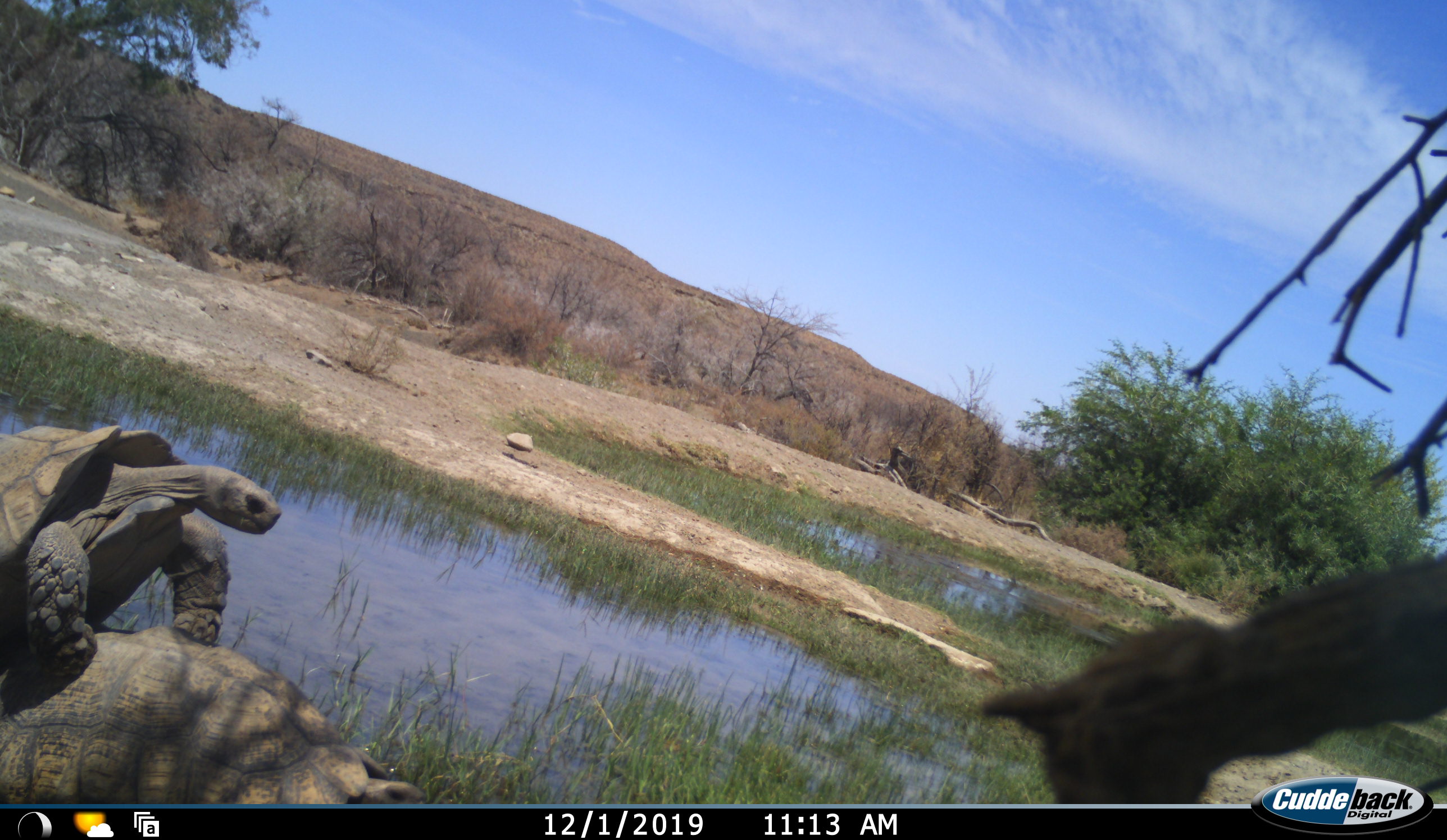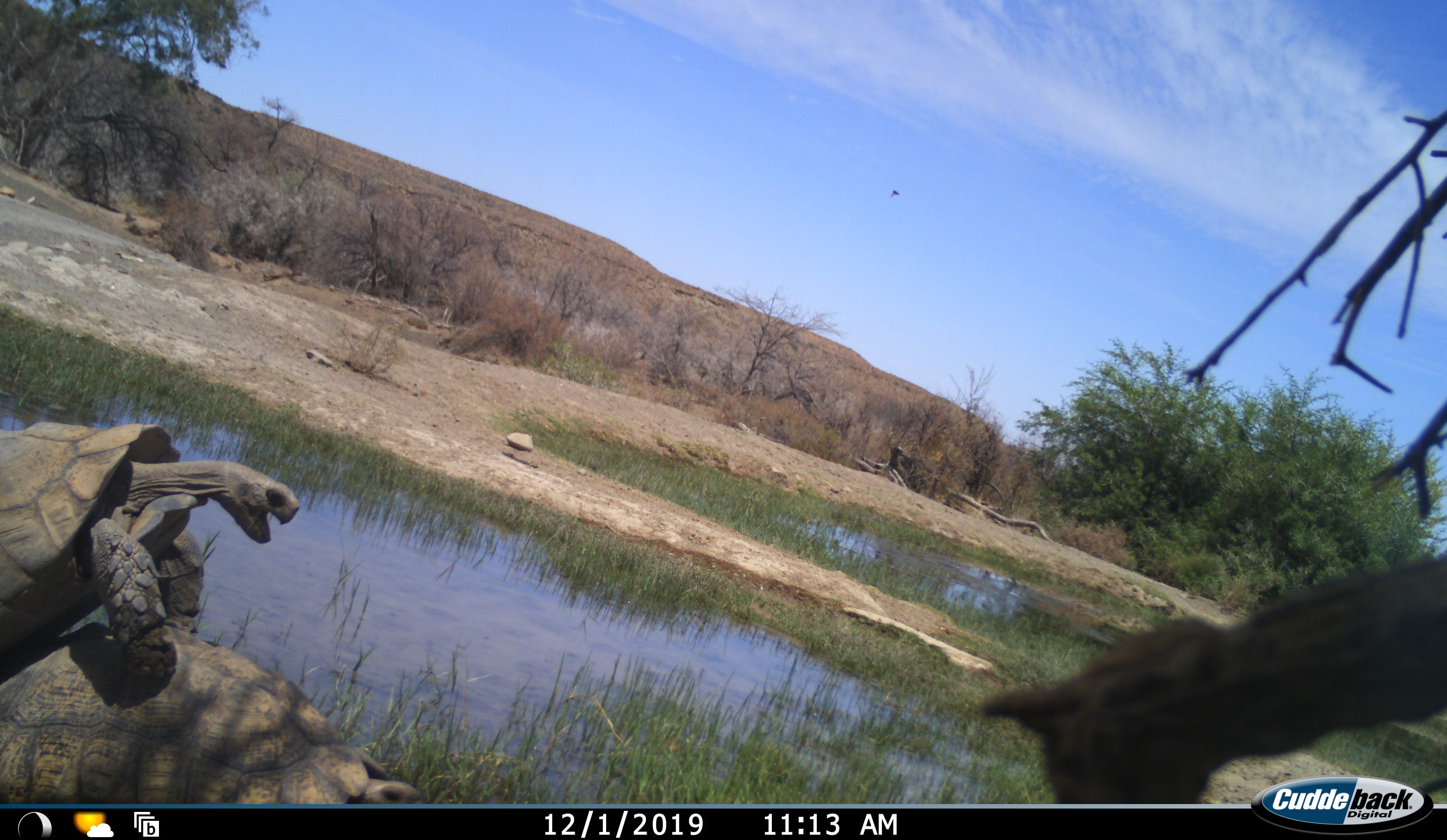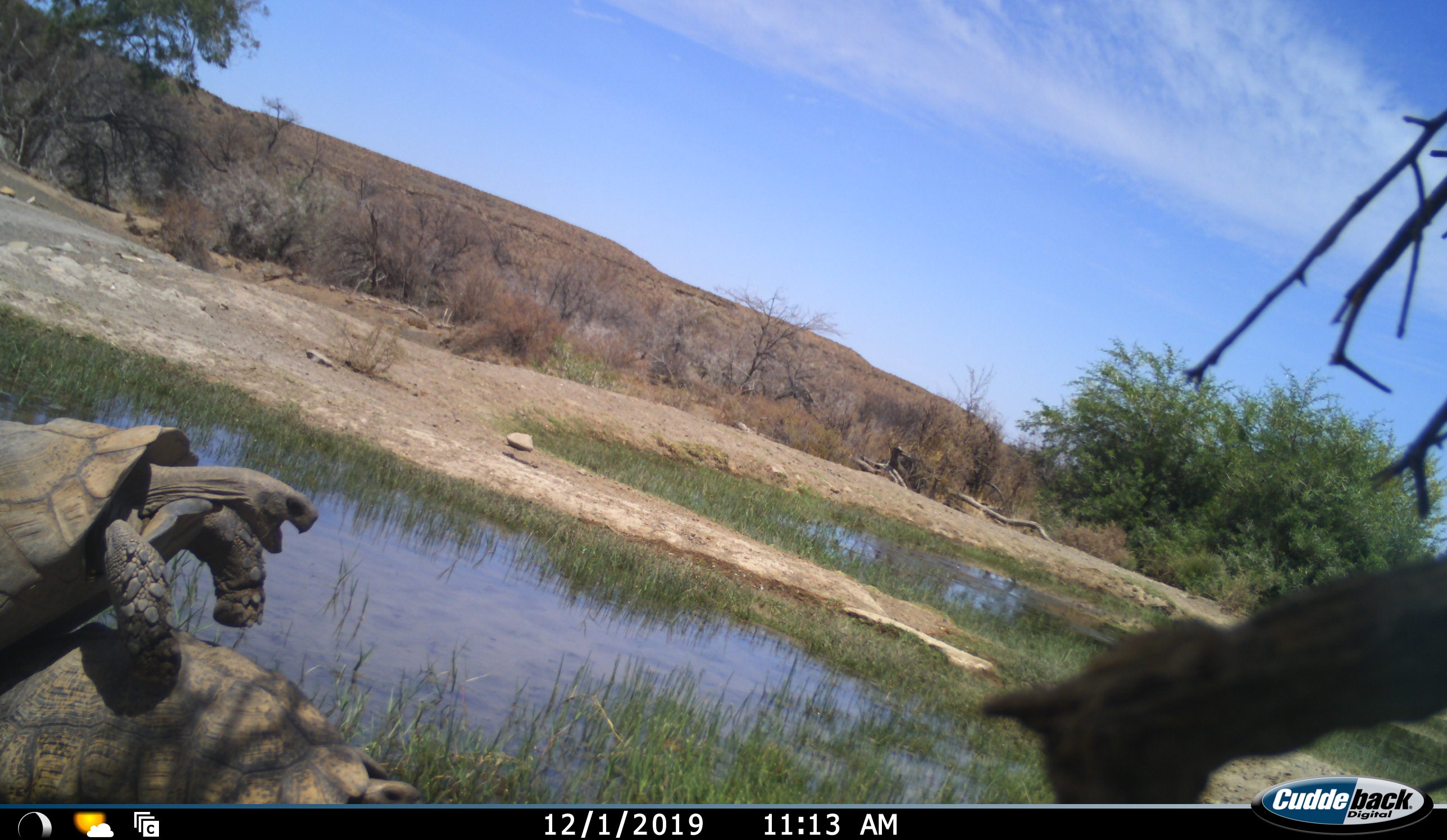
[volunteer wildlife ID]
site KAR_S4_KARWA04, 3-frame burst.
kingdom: Animalia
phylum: Chordata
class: Reptilia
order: Testudines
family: Testudinidae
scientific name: Testudinidae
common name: tortoise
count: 2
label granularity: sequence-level